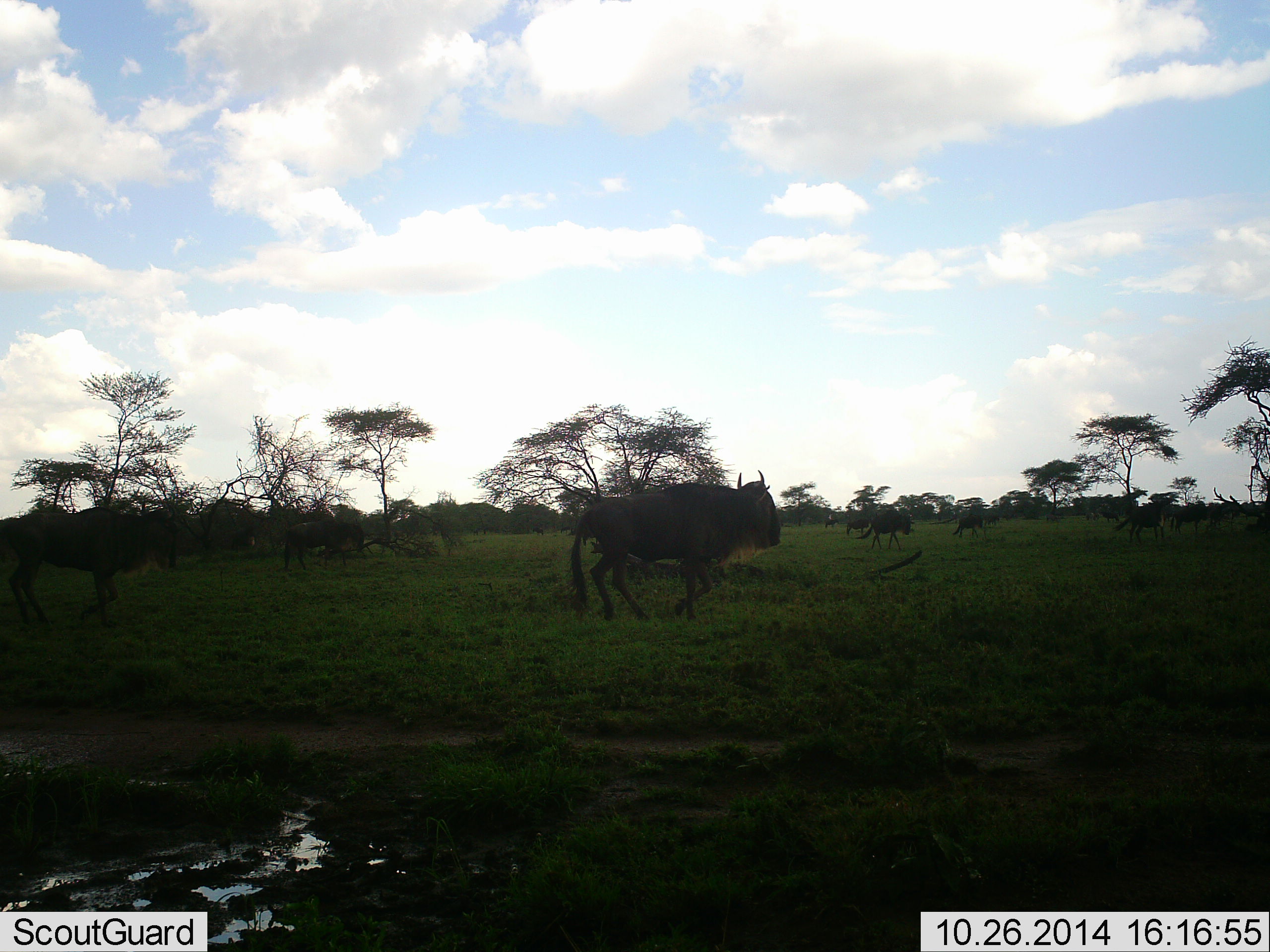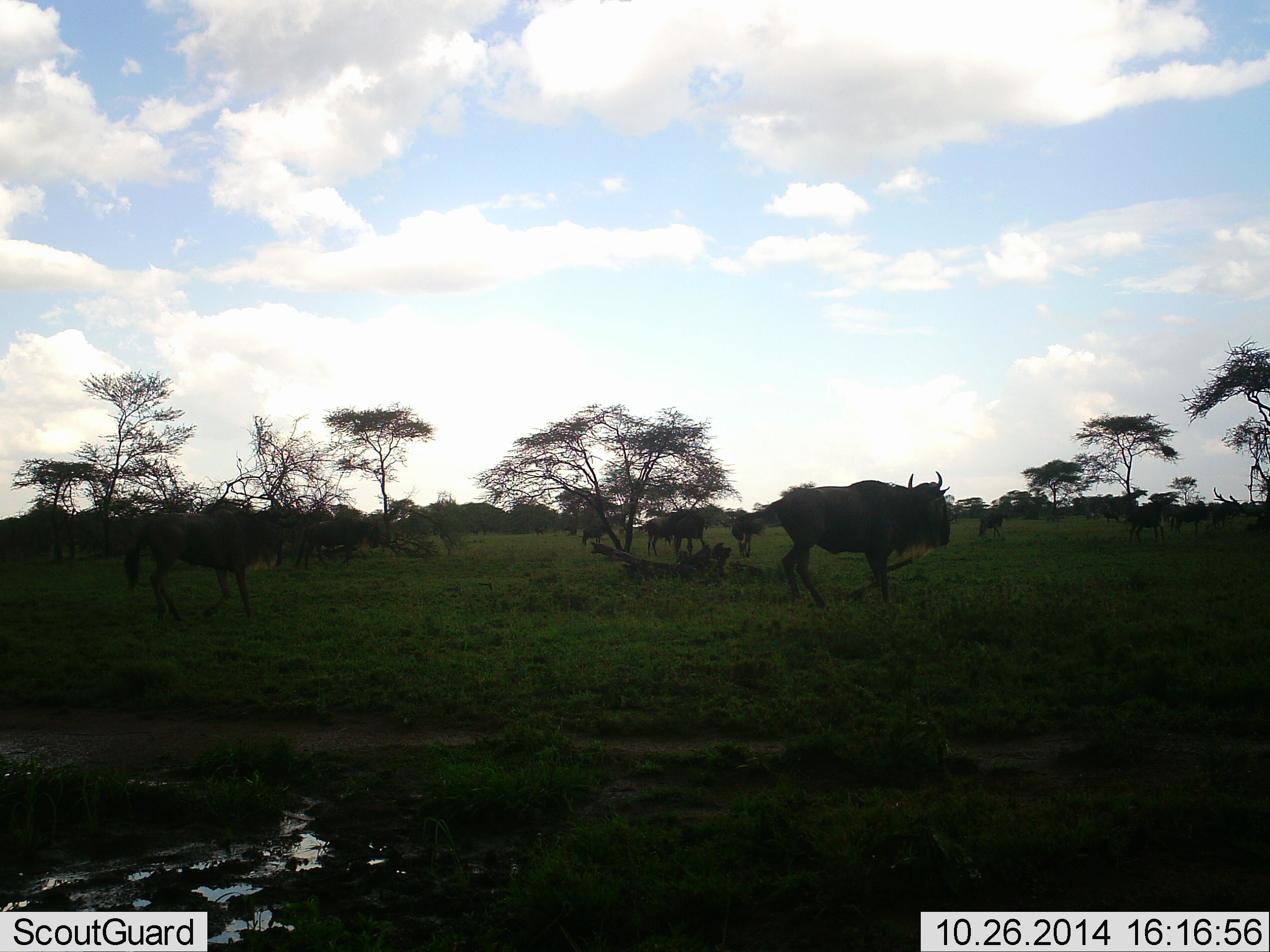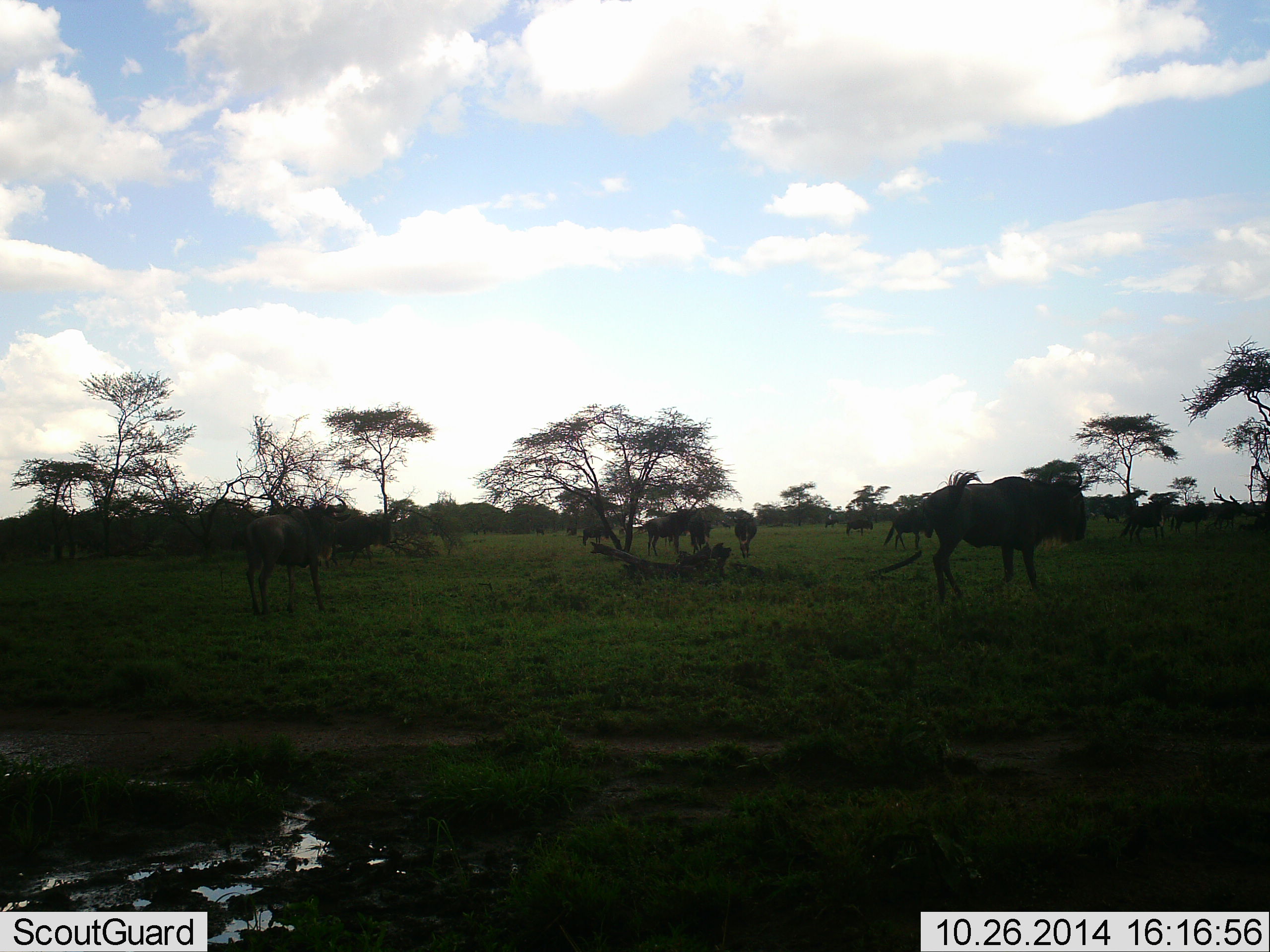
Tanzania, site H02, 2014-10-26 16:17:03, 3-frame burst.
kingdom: Animalia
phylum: Chordata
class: Mammalia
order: Artiodactyla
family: Bovidae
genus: Connochaetes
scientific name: Connochaetes taurinus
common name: blue wildebeest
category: wildebeest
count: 11-50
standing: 10%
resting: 0%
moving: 100%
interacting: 0%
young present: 0%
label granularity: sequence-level